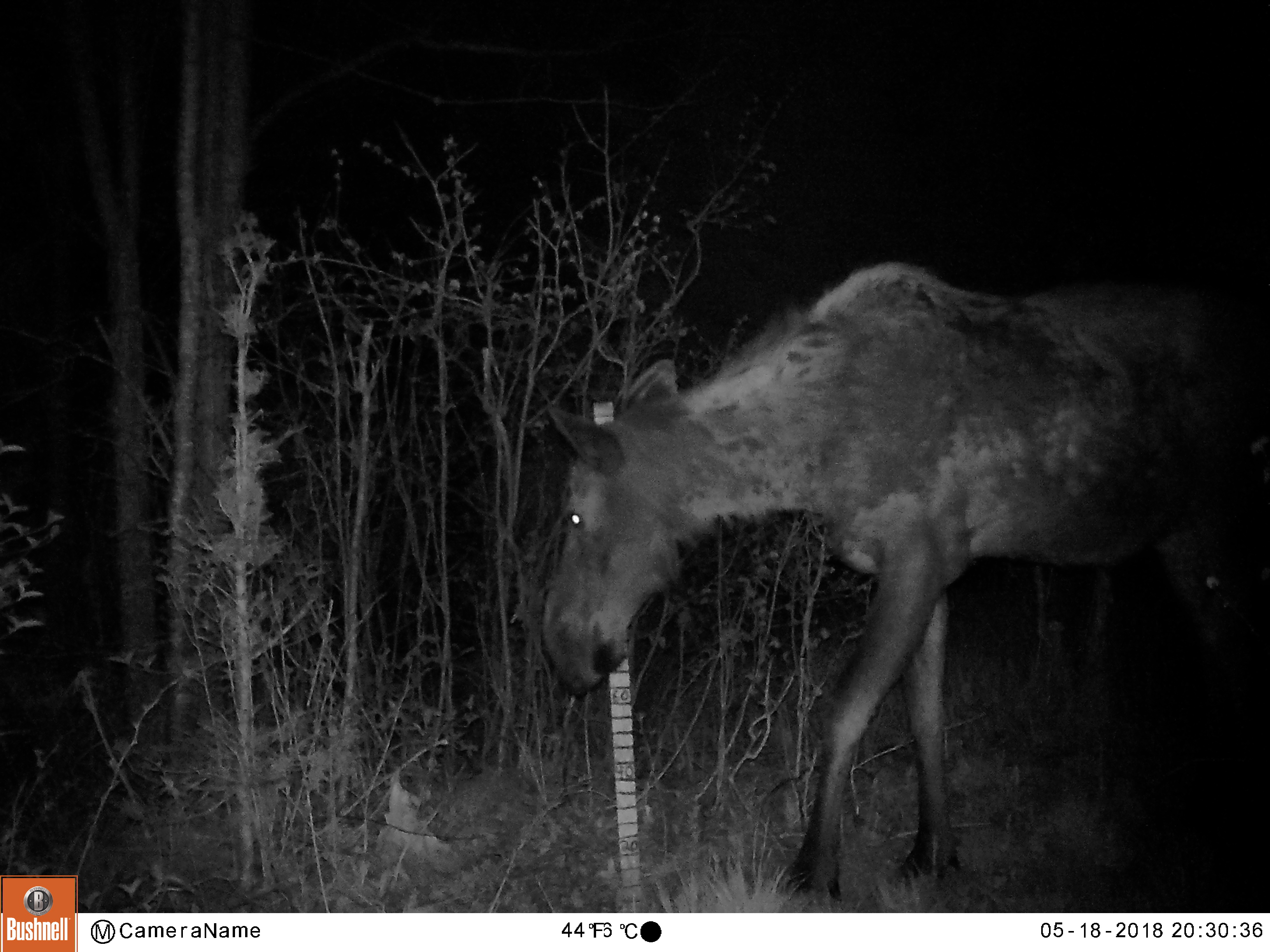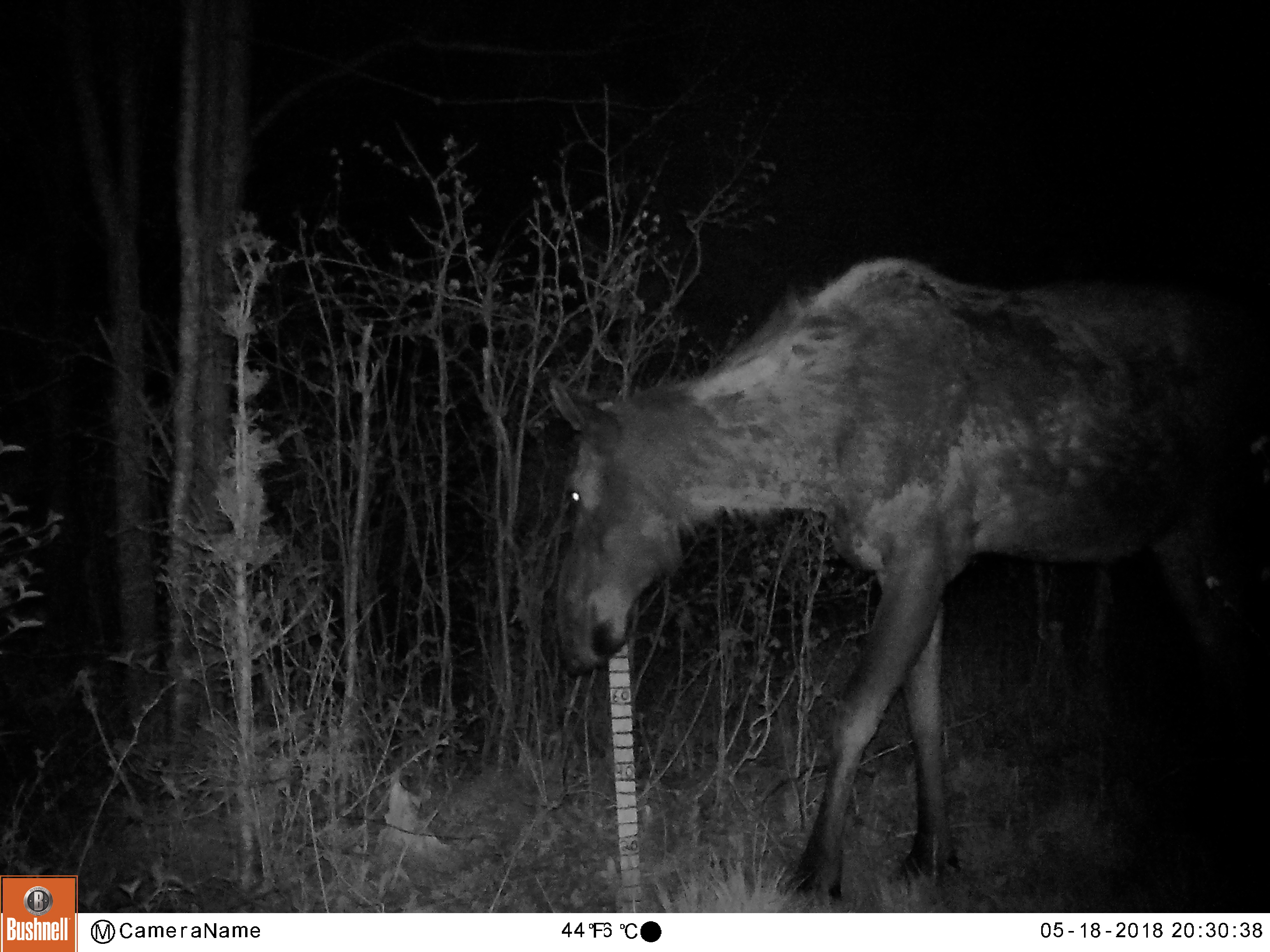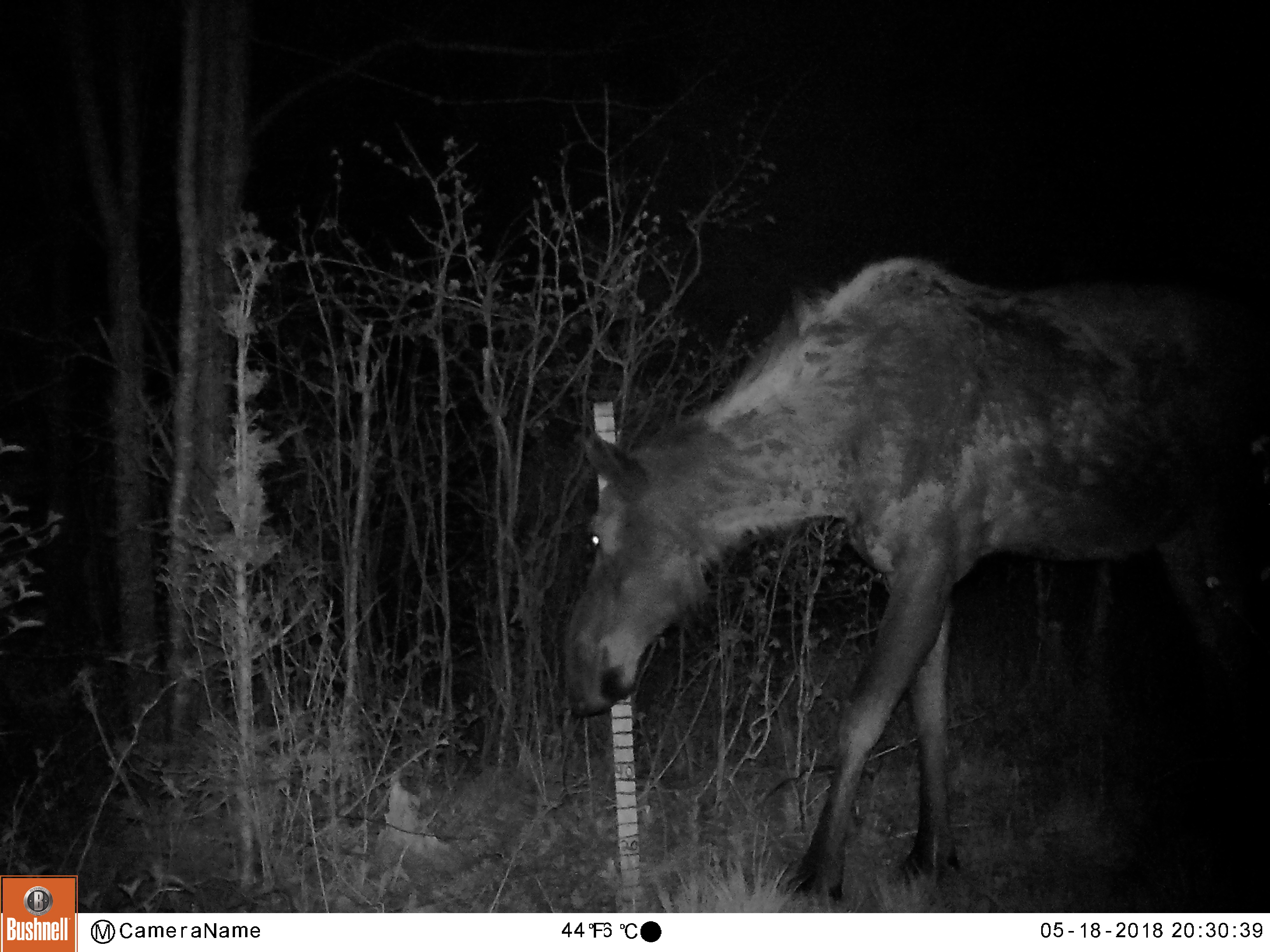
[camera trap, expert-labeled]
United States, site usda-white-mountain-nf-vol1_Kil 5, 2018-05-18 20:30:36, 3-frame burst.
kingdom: Animalia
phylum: Chordata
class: Mammalia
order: Artiodactyla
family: Cervidae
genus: Alces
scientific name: Alces alces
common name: moose